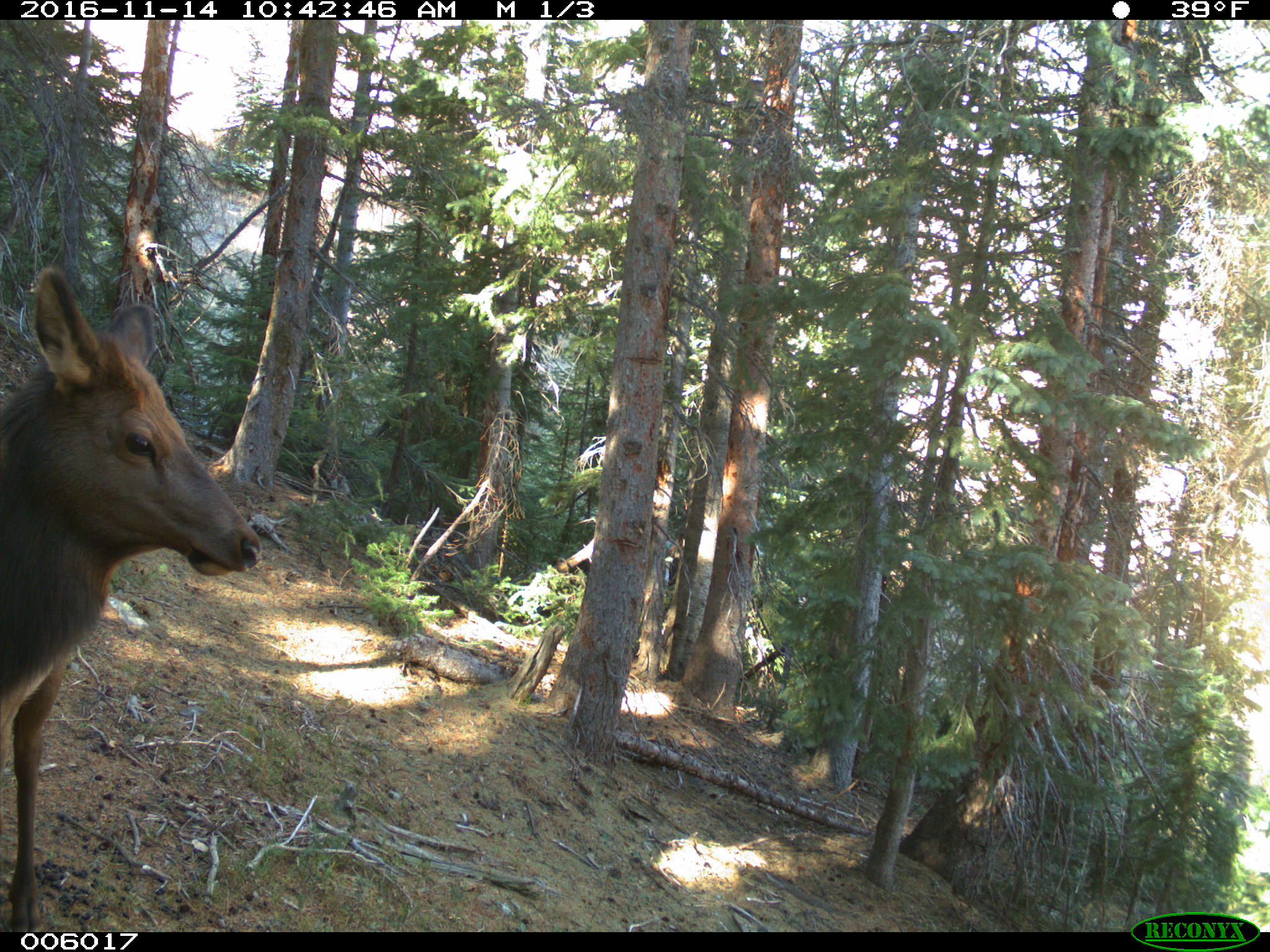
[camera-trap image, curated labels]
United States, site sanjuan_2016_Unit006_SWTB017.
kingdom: Animalia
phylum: Chordata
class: Mammalia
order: Artiodactyla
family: Cervidae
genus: Cervus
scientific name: Cervus elaphus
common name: red deer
Cervus elaphus (red deer).